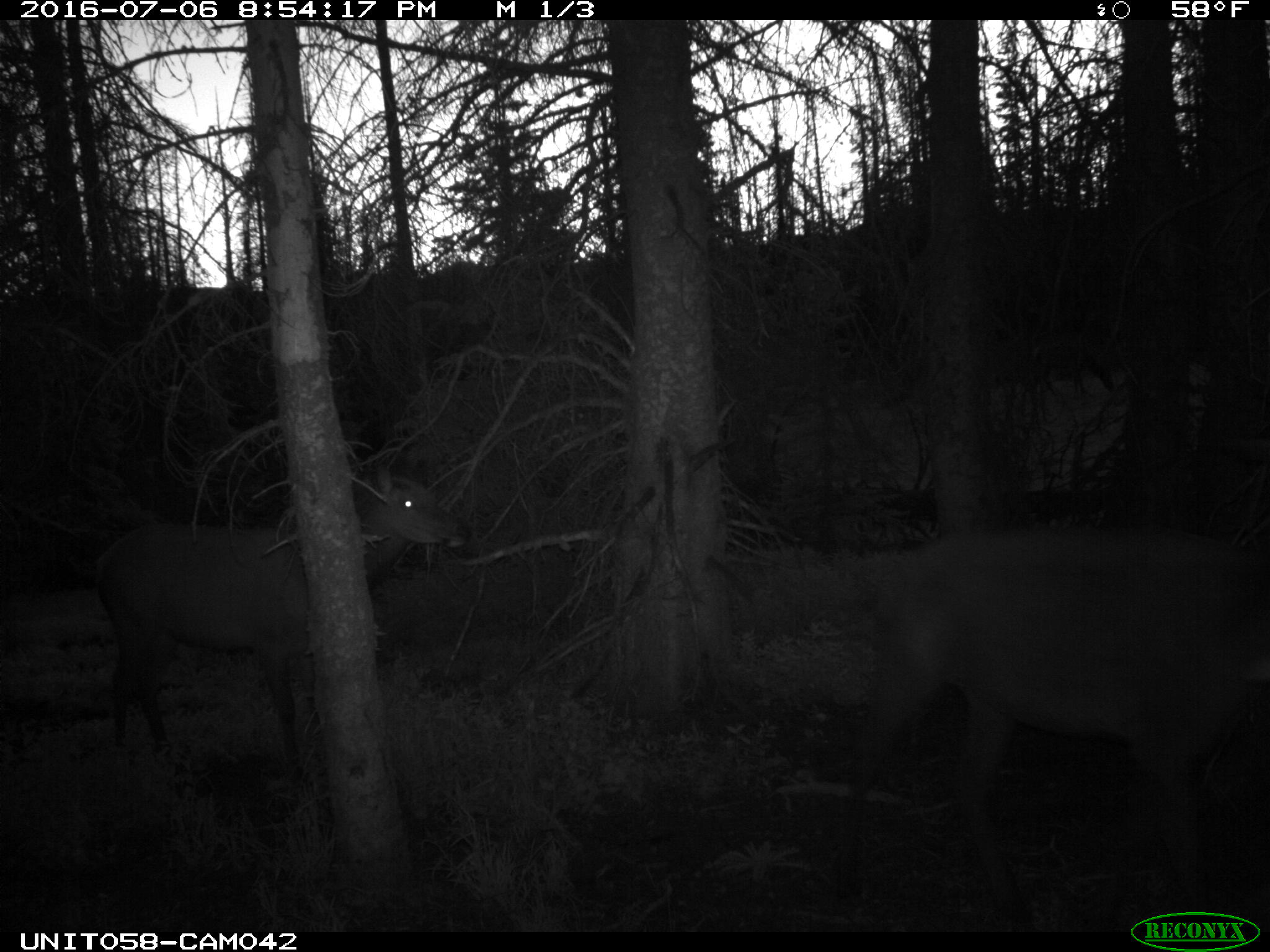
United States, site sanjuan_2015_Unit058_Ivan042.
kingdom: Animalia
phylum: Chordata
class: Mammalia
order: Artiodactyla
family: Cervidae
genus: Cervus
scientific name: Cervus elaphus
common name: red deer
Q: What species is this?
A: Cervus elaphus (red deer).